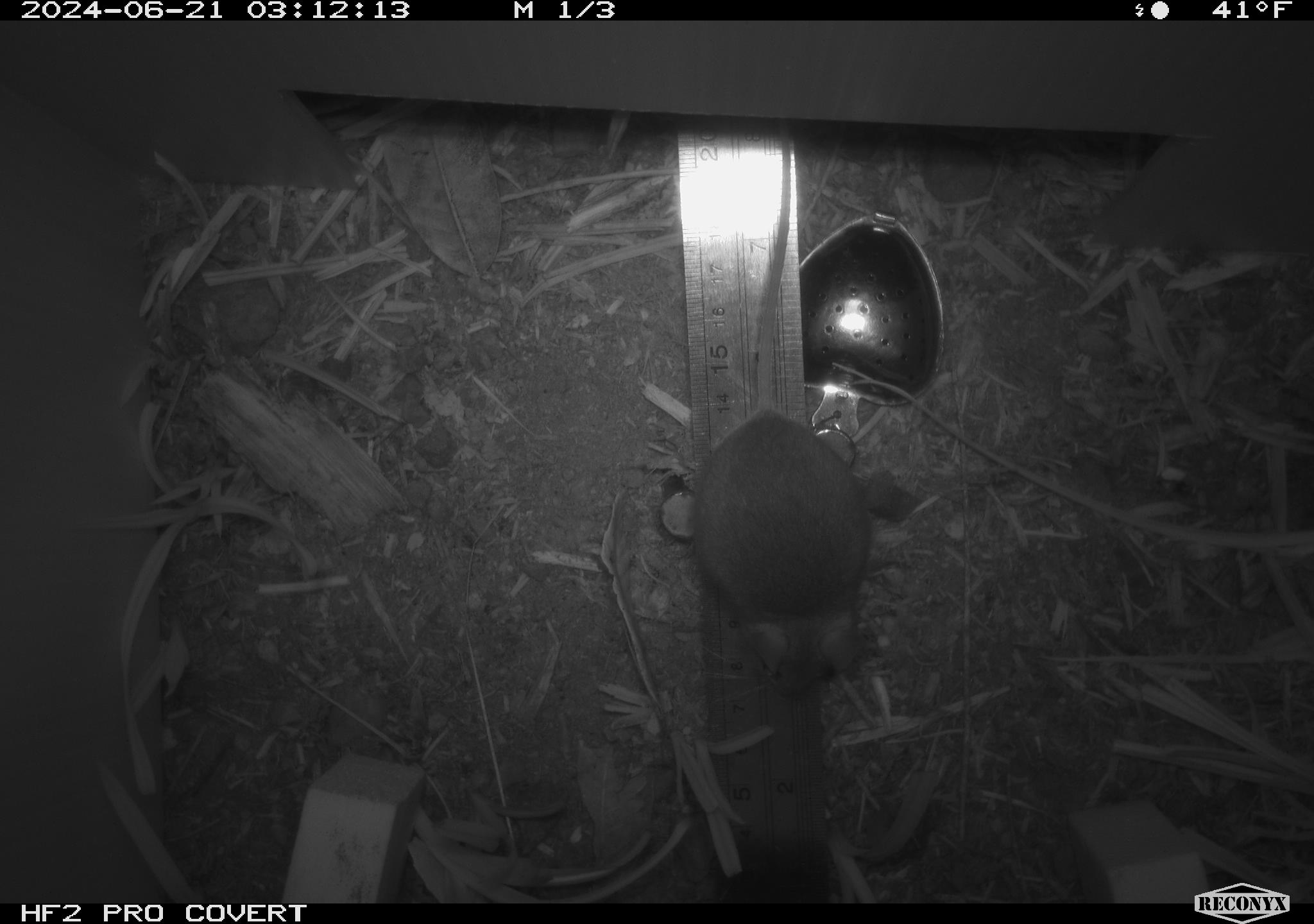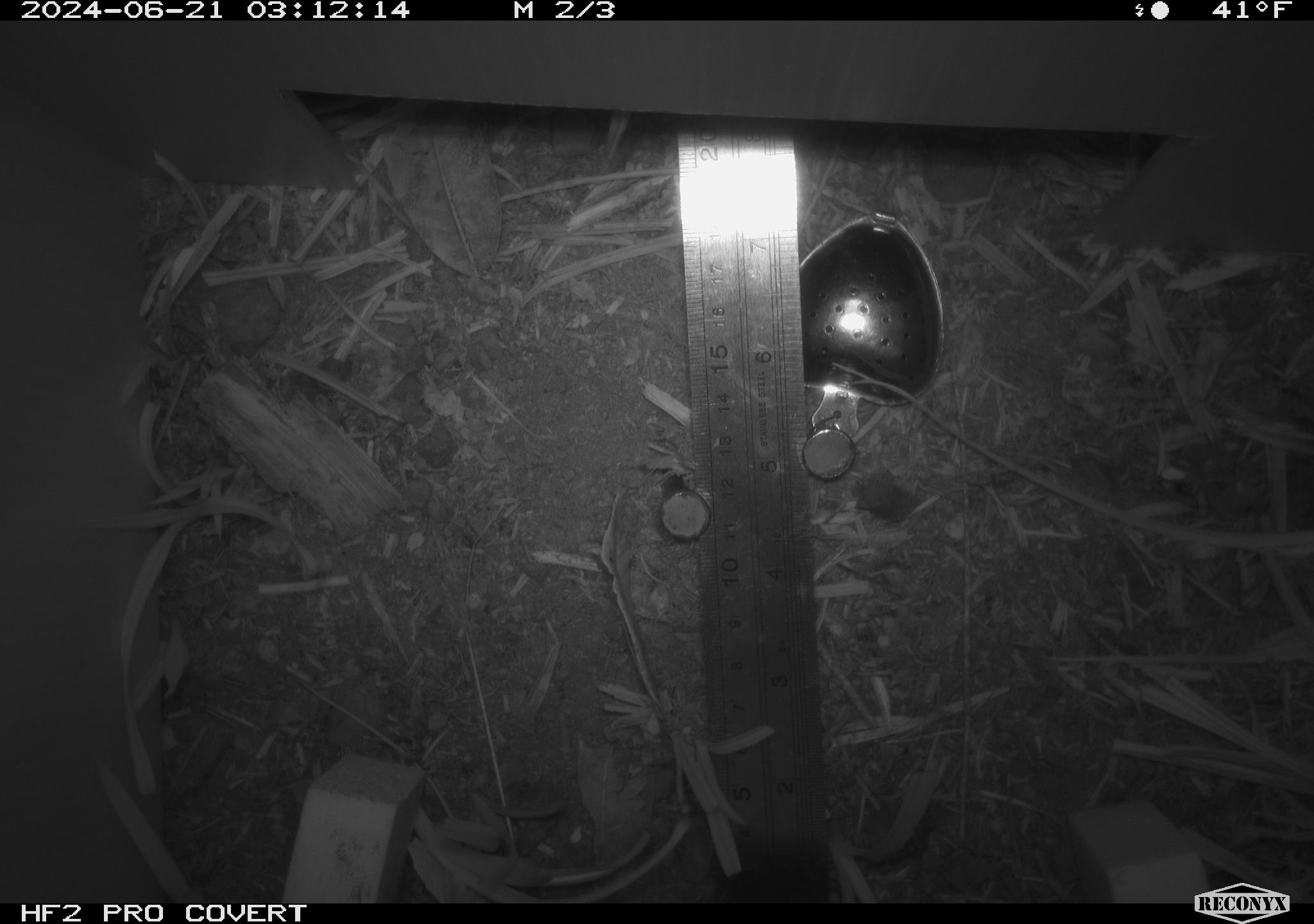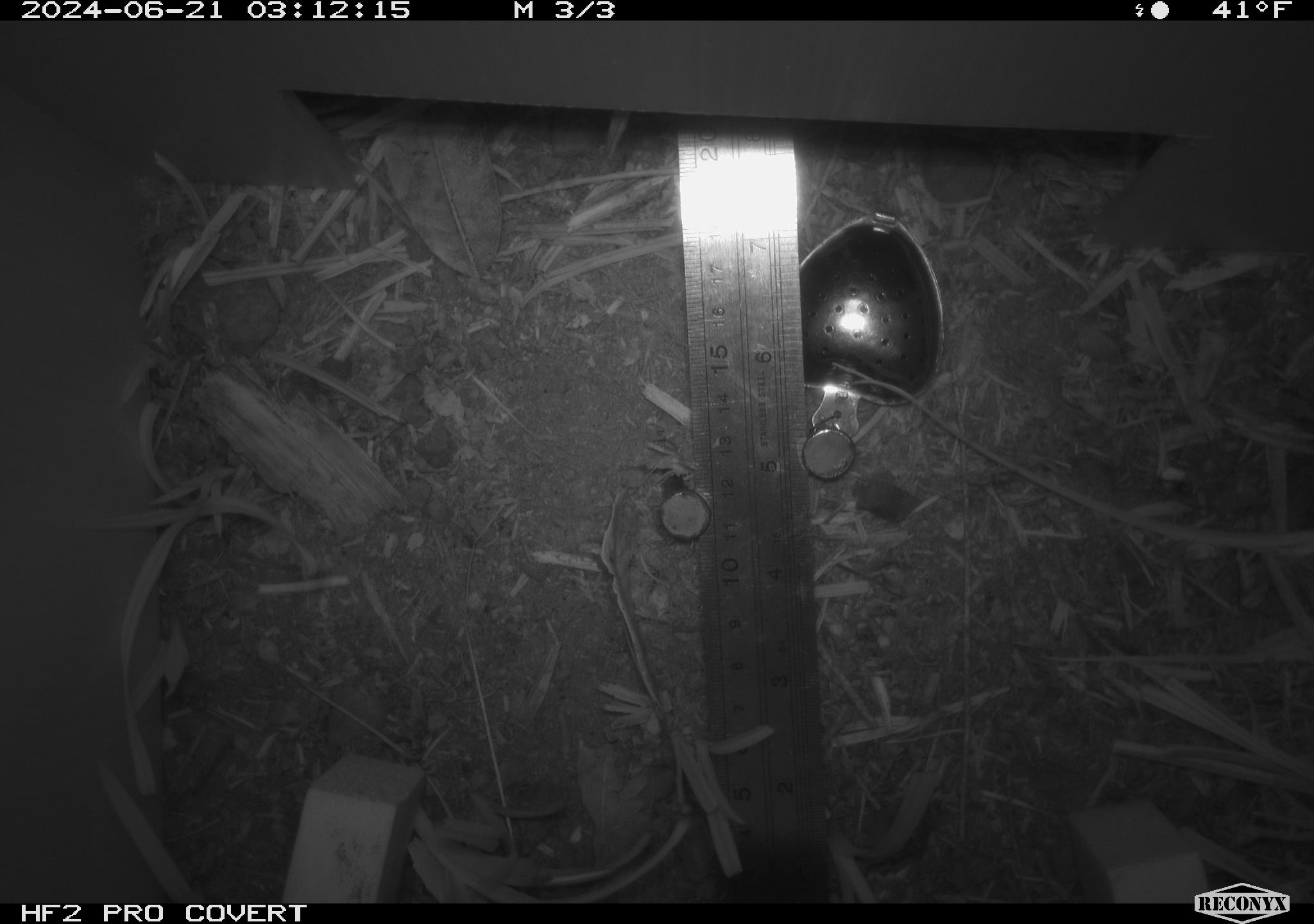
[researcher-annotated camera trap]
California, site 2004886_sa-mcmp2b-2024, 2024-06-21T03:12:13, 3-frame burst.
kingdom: Animalia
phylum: Chordata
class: Mammalia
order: Rodentia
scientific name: Rodentia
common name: mouse species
Mouse species (Rodentia).